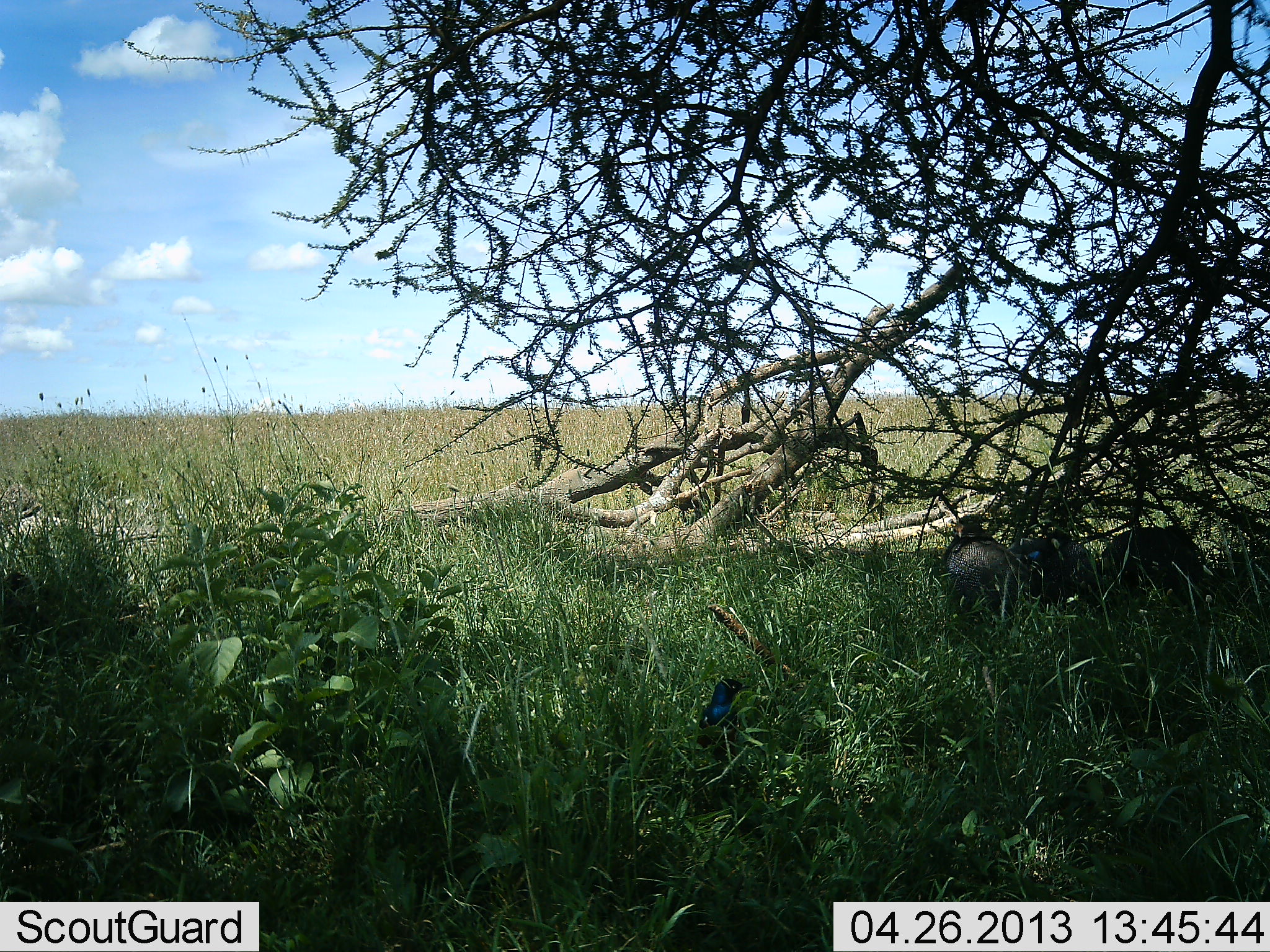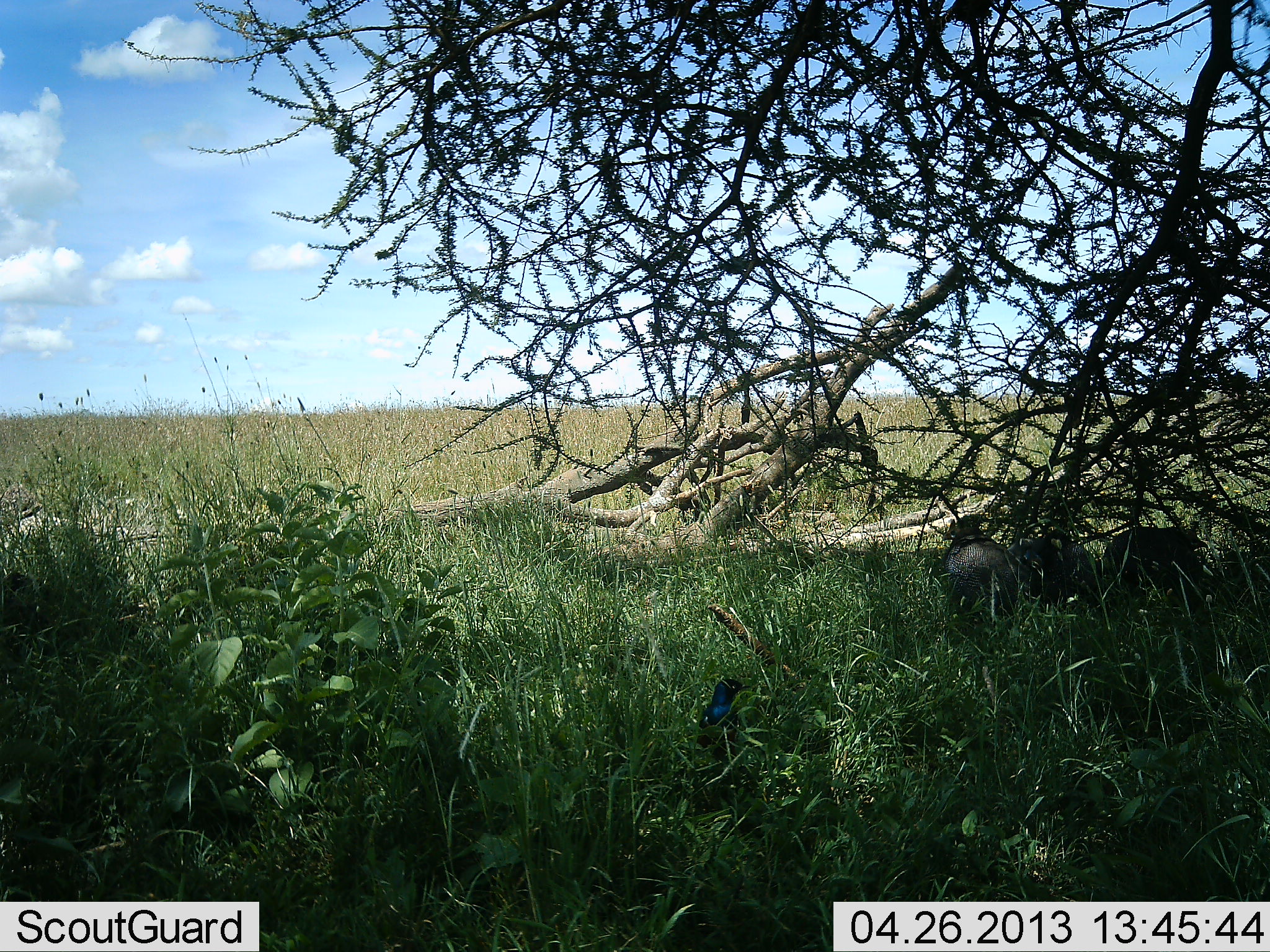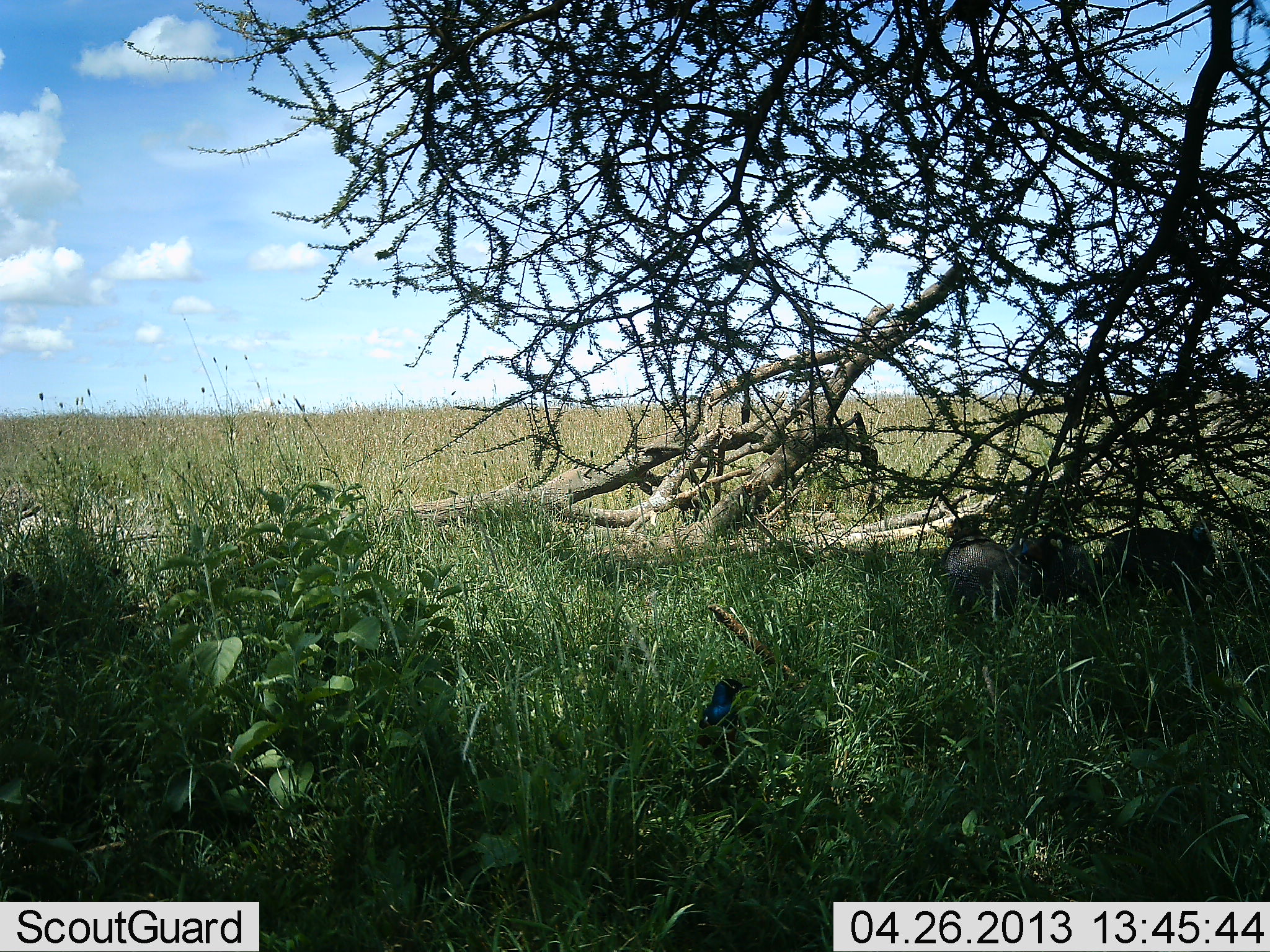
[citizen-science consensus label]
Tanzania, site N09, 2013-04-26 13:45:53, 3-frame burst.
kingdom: Animalia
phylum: Chordata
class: Aves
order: Galliformes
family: Numididae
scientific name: Numididae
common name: guinea fowl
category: guineafowl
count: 3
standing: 71%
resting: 12%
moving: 18%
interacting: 0%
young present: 0%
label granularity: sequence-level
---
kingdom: Animalia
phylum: Chordata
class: Aves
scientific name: Aves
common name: bird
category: otherbird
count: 1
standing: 93%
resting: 7%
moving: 0%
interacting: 0%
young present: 0%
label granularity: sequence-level